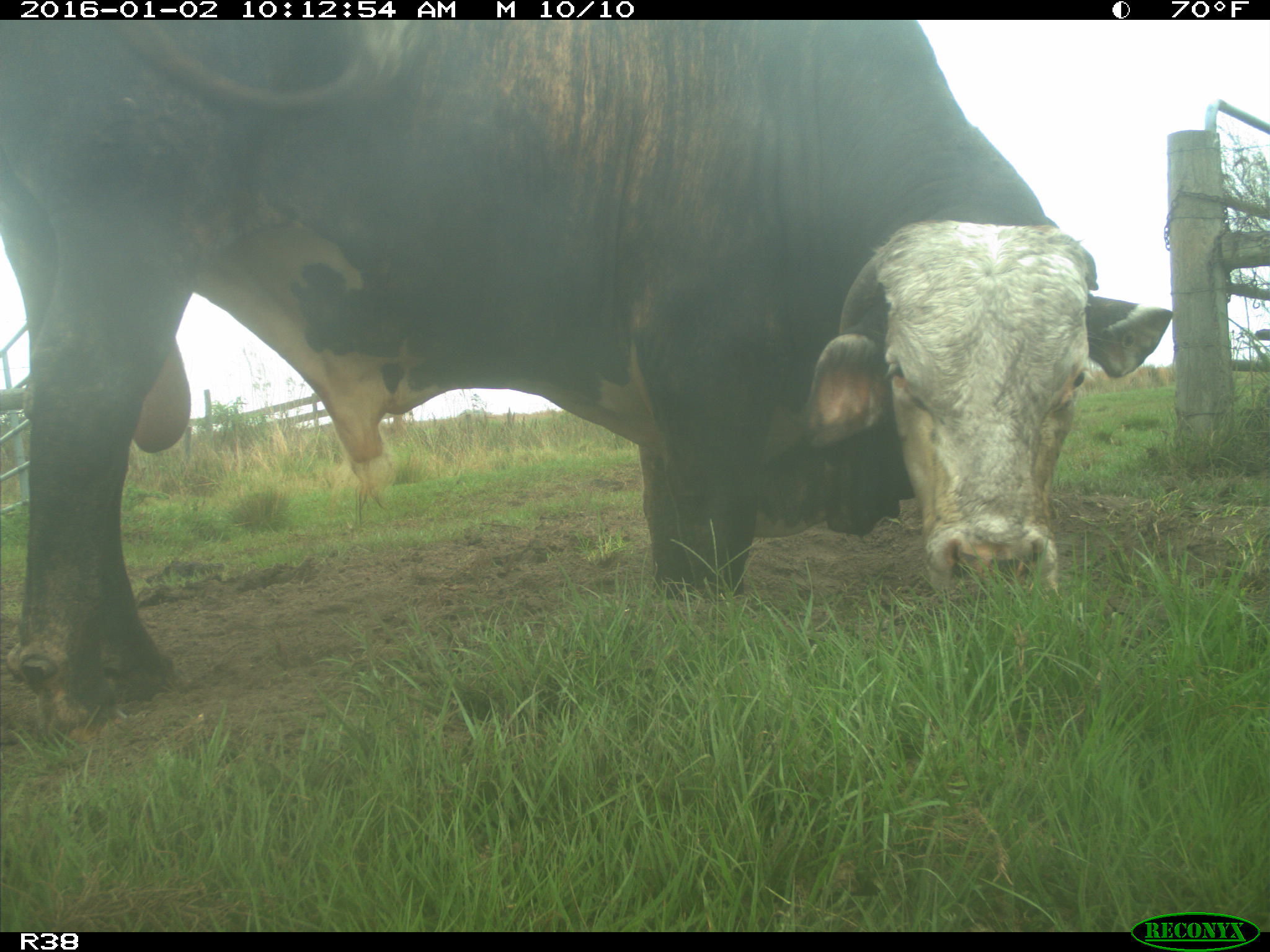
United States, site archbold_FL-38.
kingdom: Animalia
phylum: Chordata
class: Mammalia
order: Artiodactyla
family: Bovidae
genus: Bos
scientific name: Bos taurus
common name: domestic cow